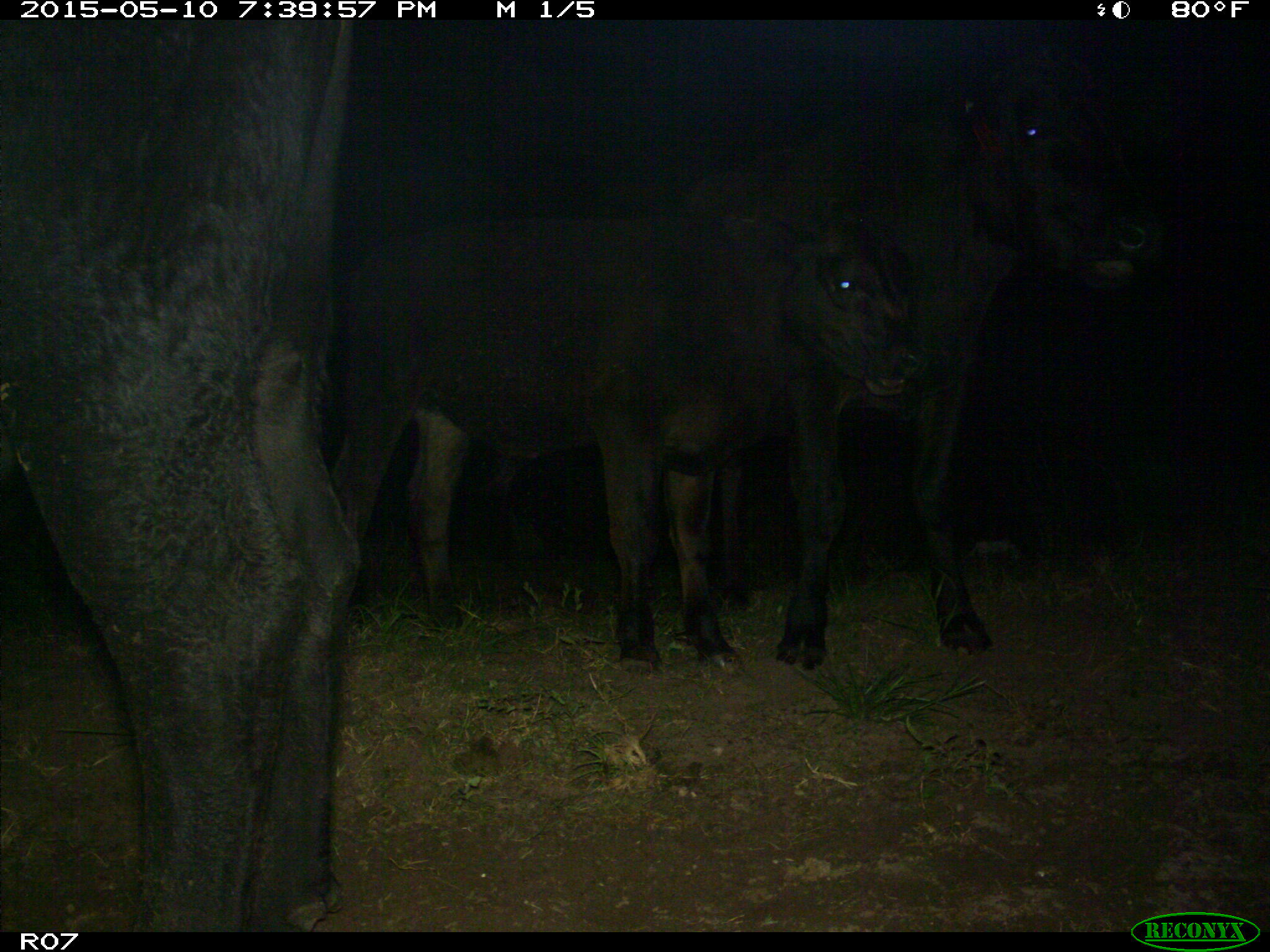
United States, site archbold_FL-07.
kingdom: Animalia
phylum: Chordata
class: Mammalia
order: Artiodactyla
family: Bovidae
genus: Bos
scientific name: Bos taurus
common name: domestic cow